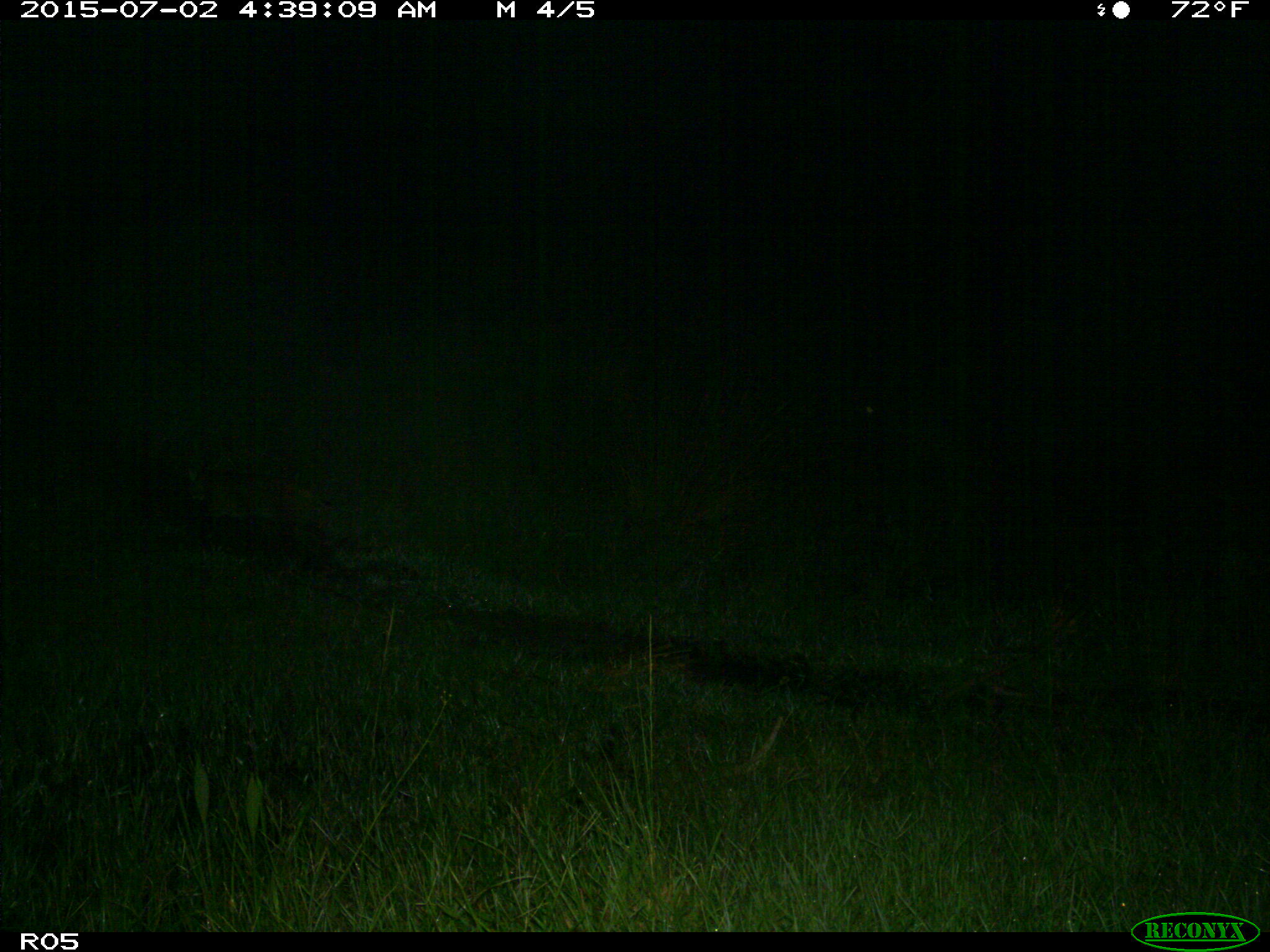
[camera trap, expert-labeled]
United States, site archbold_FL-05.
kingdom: Animalia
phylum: Chordata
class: Mammalia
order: Carnivora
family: Felidae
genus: Lynx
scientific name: Lynx rufus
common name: bobcat